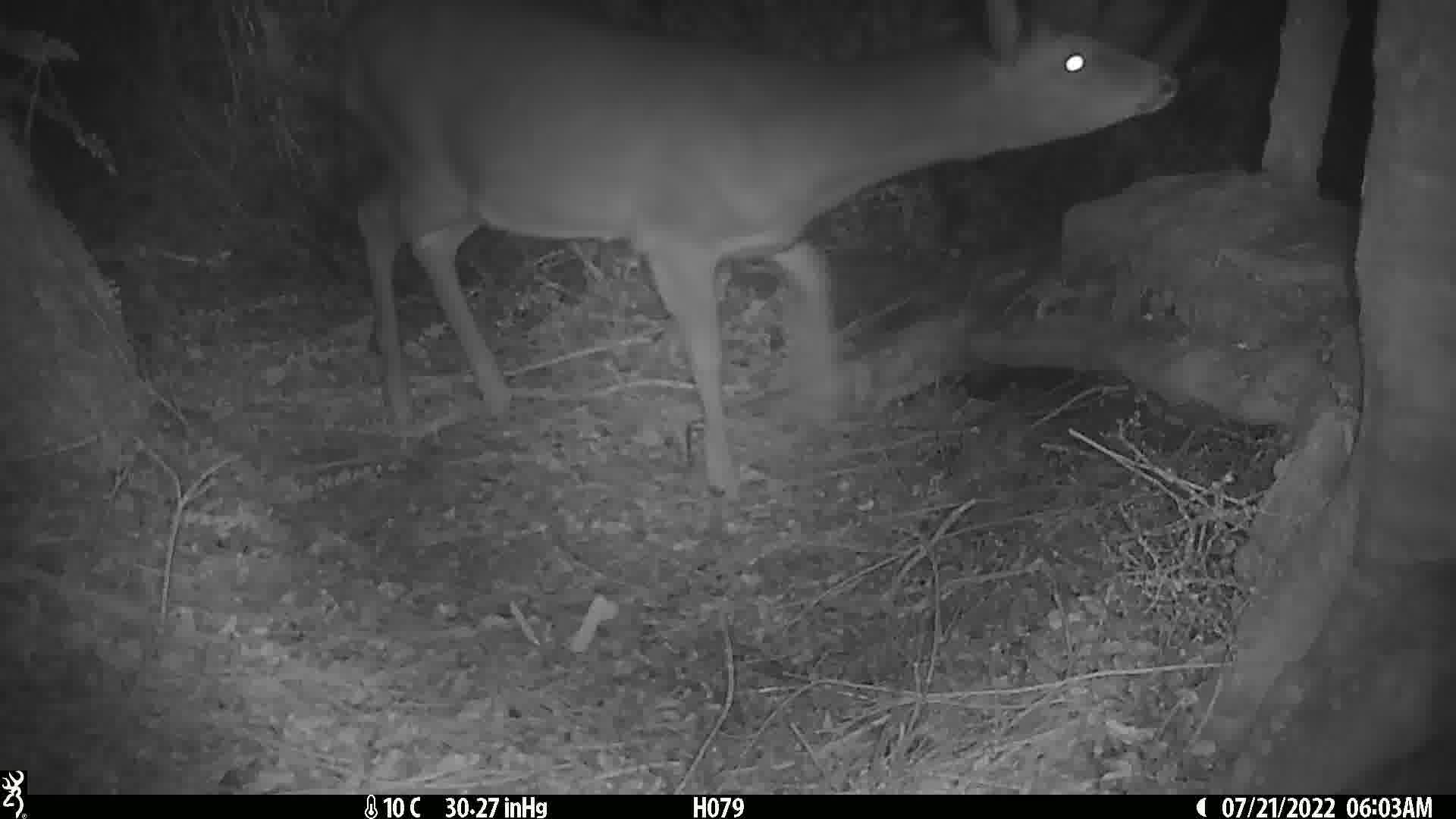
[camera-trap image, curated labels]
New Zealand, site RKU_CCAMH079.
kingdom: Animalia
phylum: Chordata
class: Mammalia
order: Artiodactyla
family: Cervidae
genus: Odocoileus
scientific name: Odocoileus virginianus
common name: white-tailed deer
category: white tailed deer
White tailed deer (white-tailed deer) (Odocoileus virginianus).